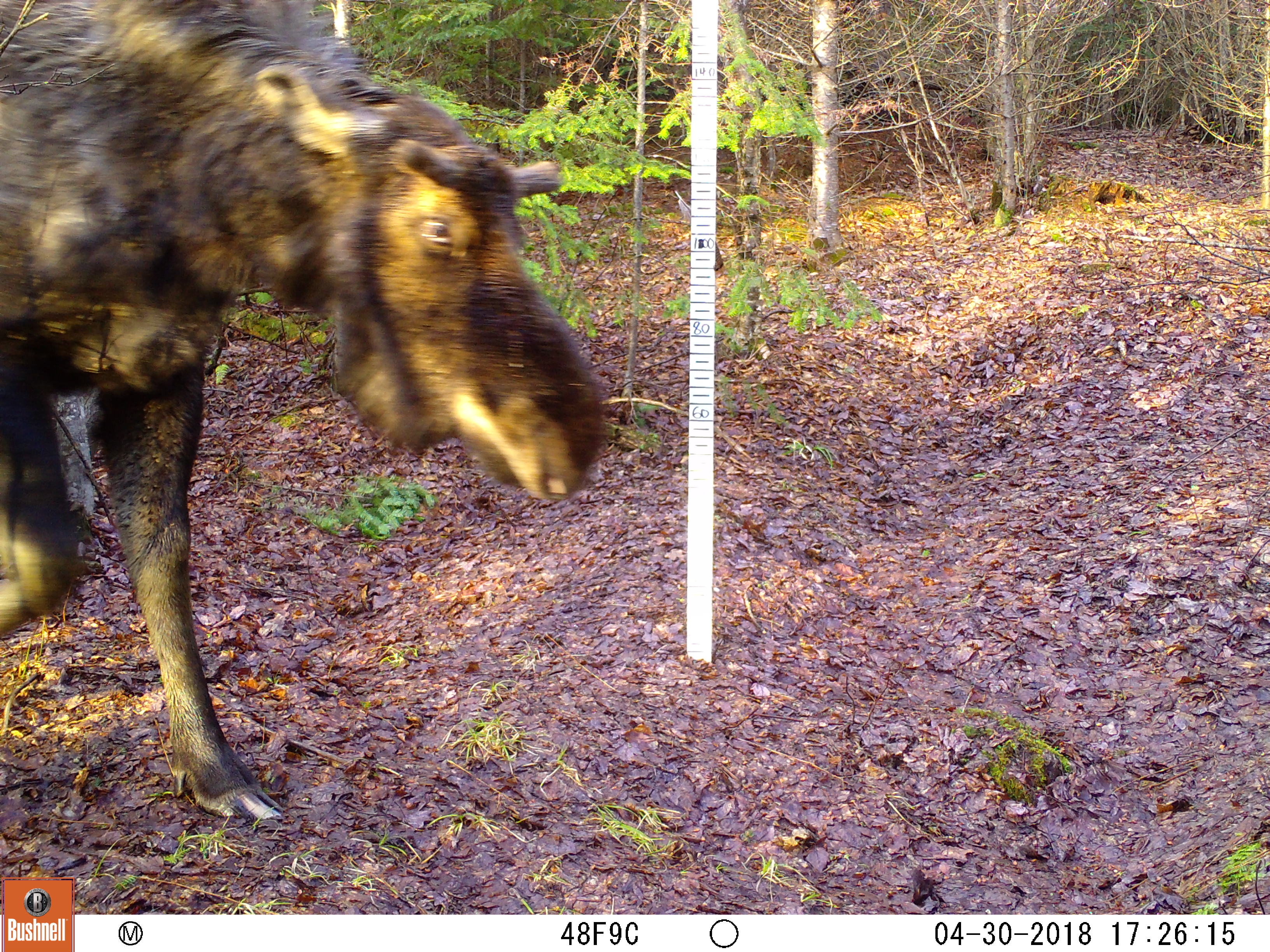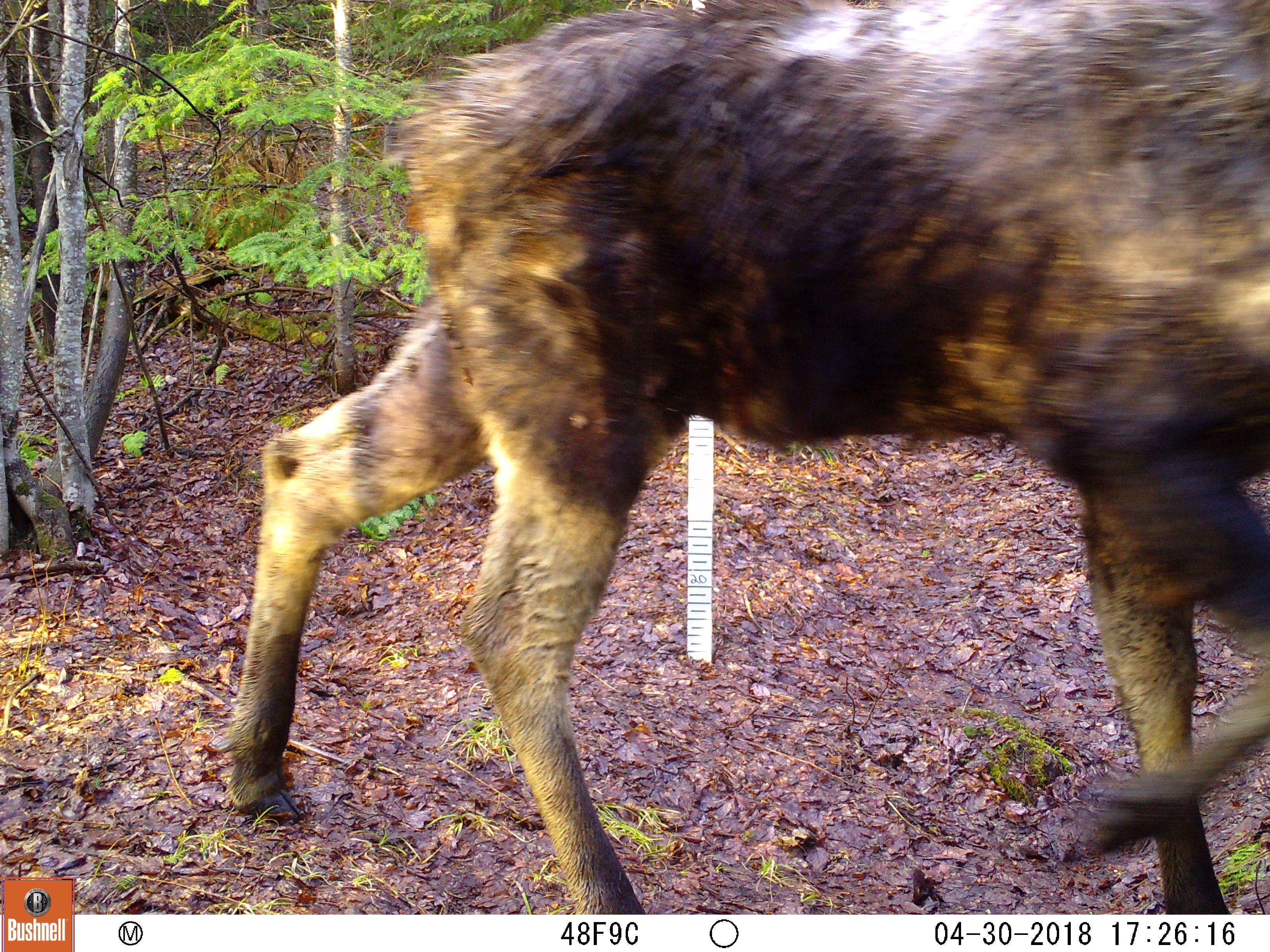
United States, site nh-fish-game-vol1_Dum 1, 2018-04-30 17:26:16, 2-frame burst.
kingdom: Animalia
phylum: Chordata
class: Mammalia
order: Artiodactyla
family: Cervidae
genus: Alces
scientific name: Alces alces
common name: moose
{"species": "moose (Alces alces)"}